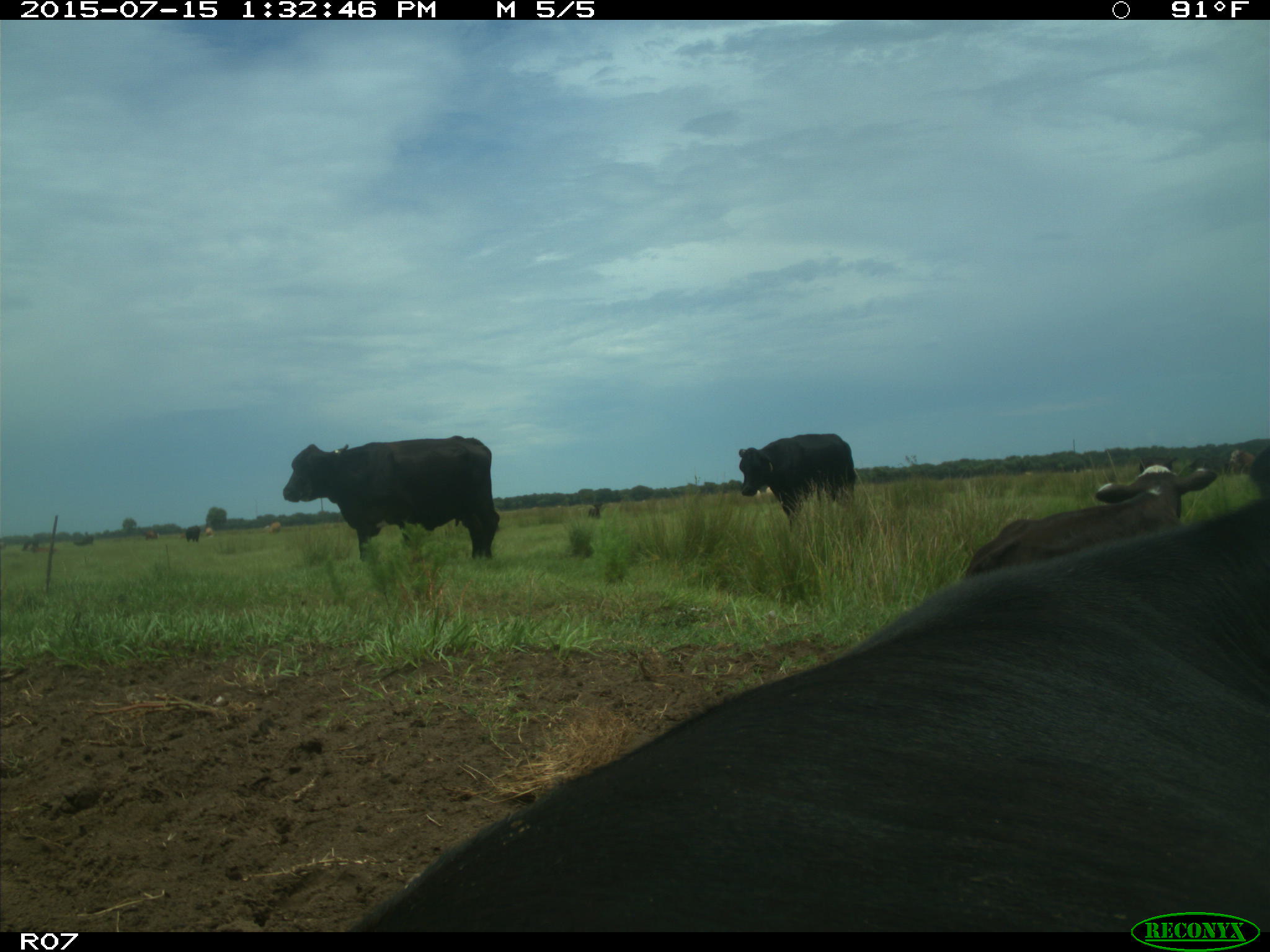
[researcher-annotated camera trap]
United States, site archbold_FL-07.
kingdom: Animalia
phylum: Chordata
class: Mammalia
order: Artiodactyla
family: Bovidae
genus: Bos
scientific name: Bos taurus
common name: domestic cow